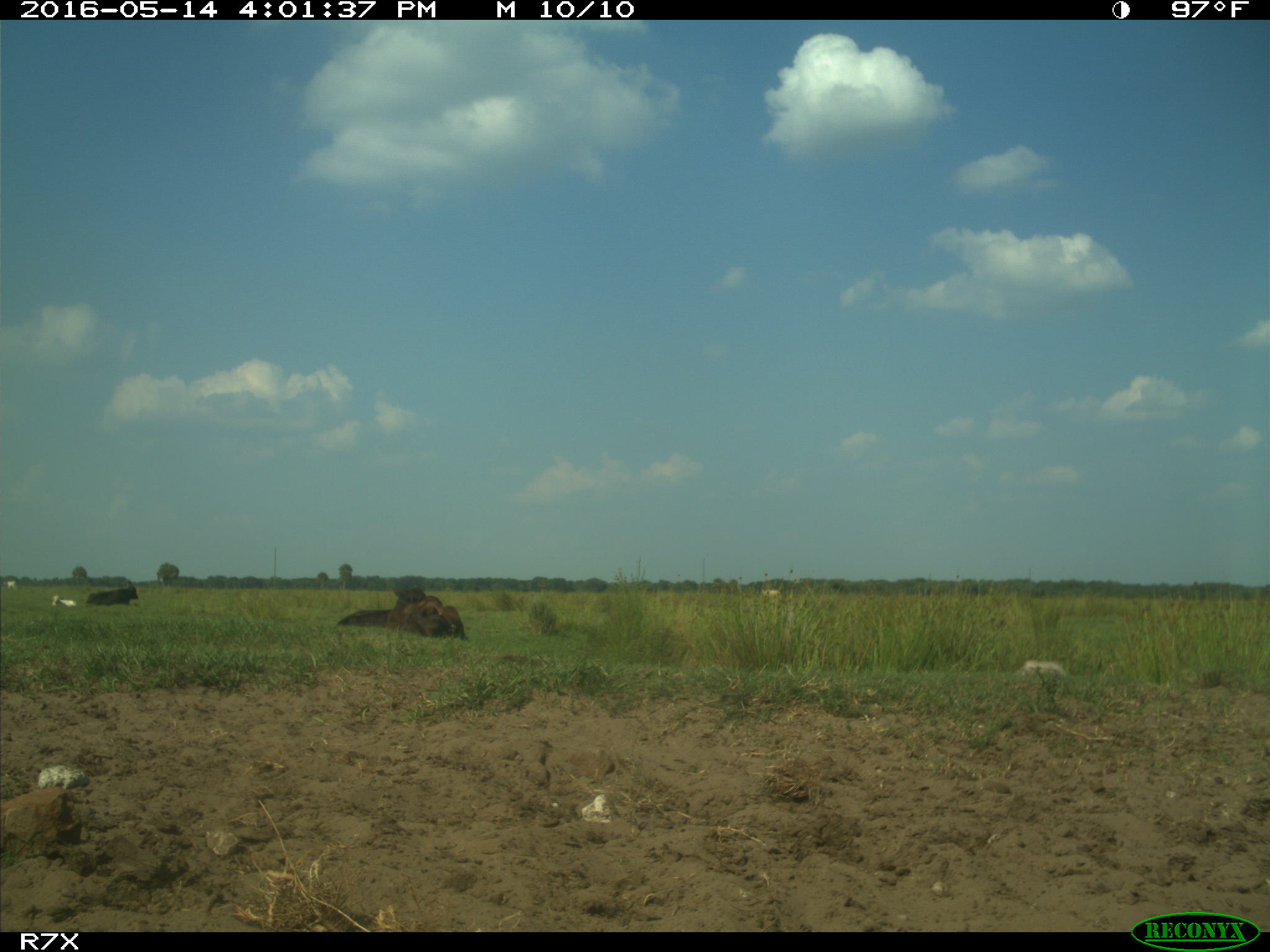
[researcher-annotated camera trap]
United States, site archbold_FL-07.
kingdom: Animalia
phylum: Chordata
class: Mammalia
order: Artiodactyla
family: Bovidae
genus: Bos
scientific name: Bos taurus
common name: domestic cow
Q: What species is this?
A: Bos taurus (domestic cow).